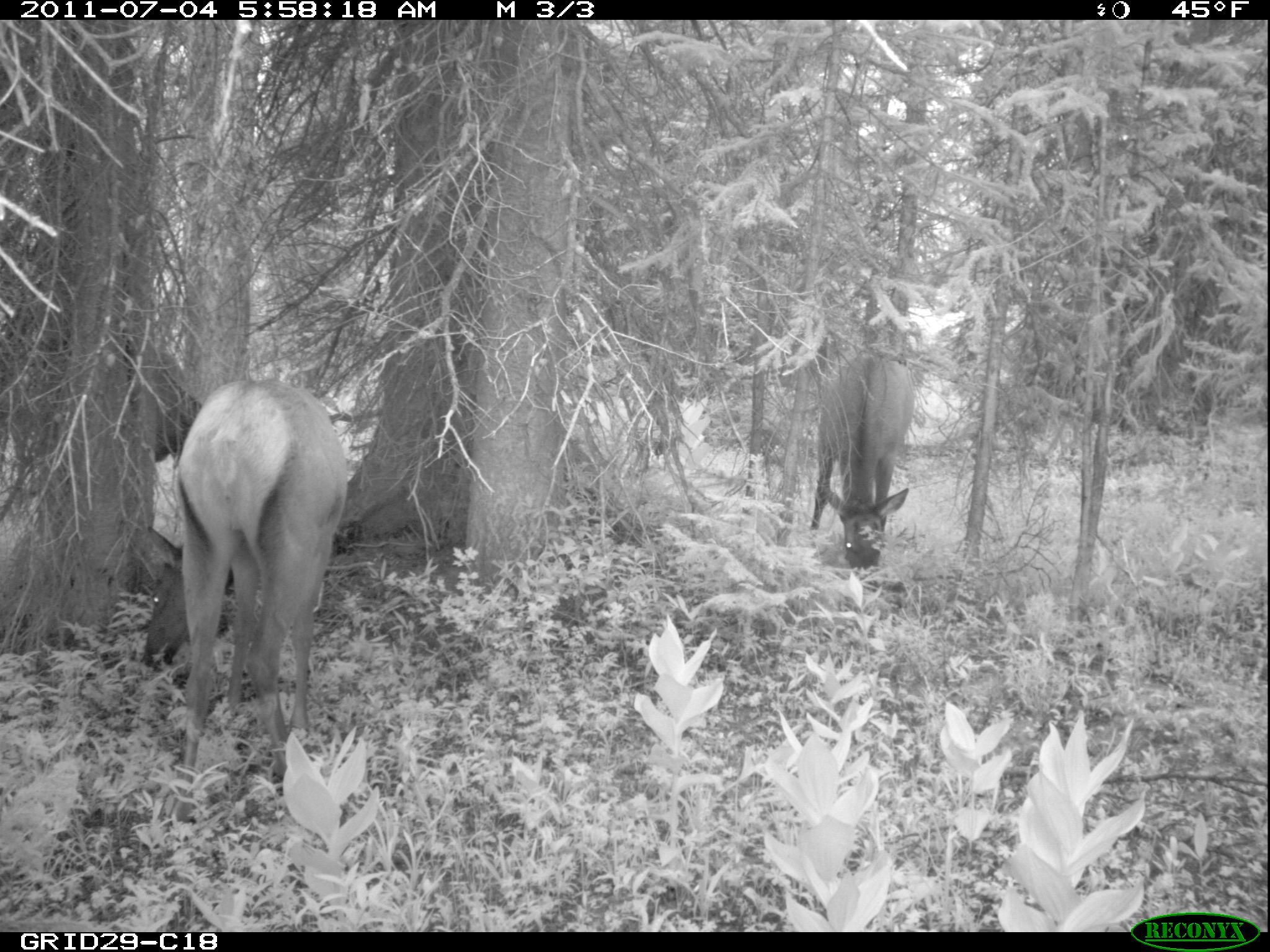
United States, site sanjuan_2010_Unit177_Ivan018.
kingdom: Animalia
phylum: Chordata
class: Mammalia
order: Artiodactyla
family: Cervidae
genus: Cervus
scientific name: Cervus elaphus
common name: red deer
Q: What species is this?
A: Cervus elaphus (red deer).